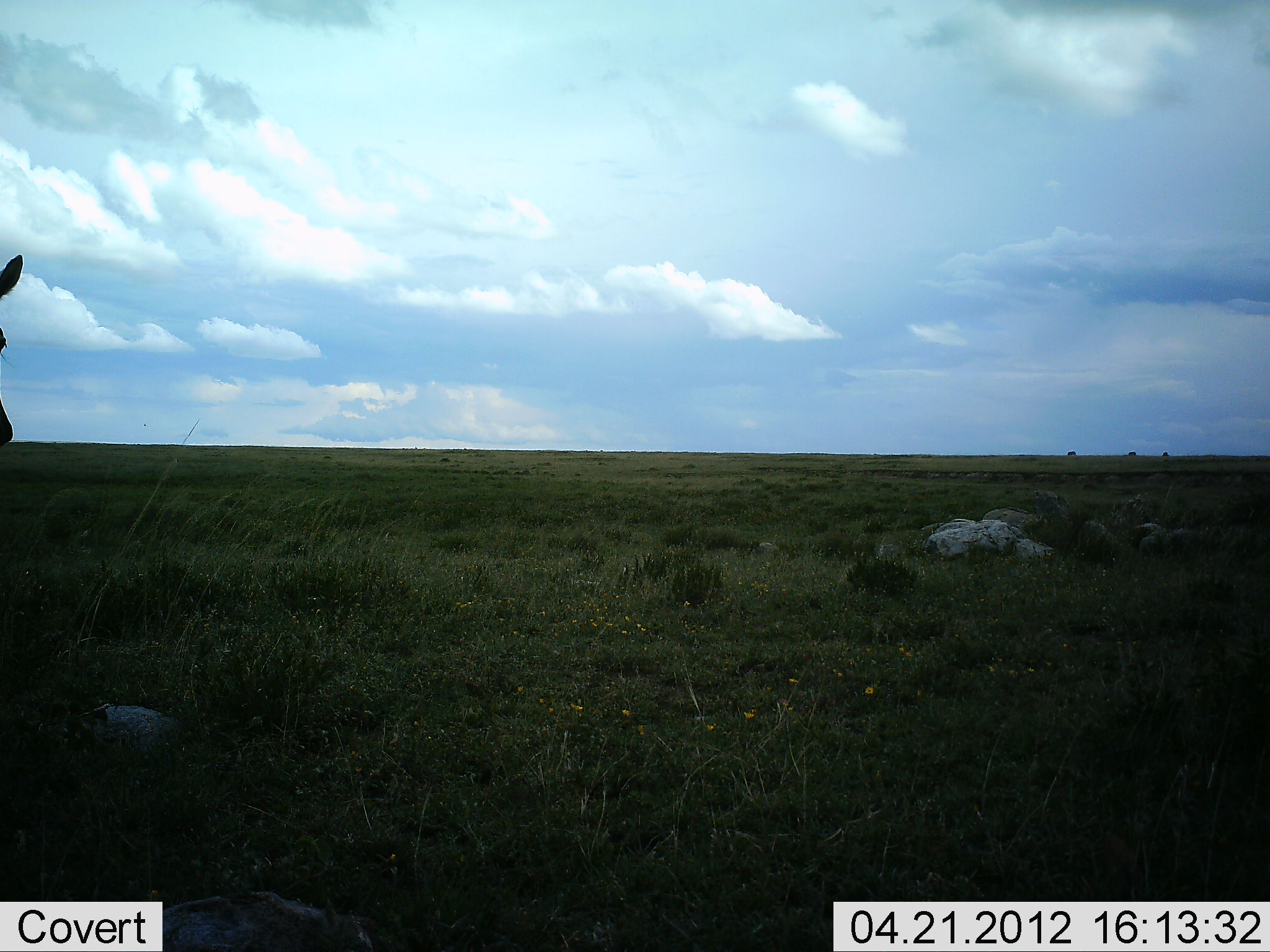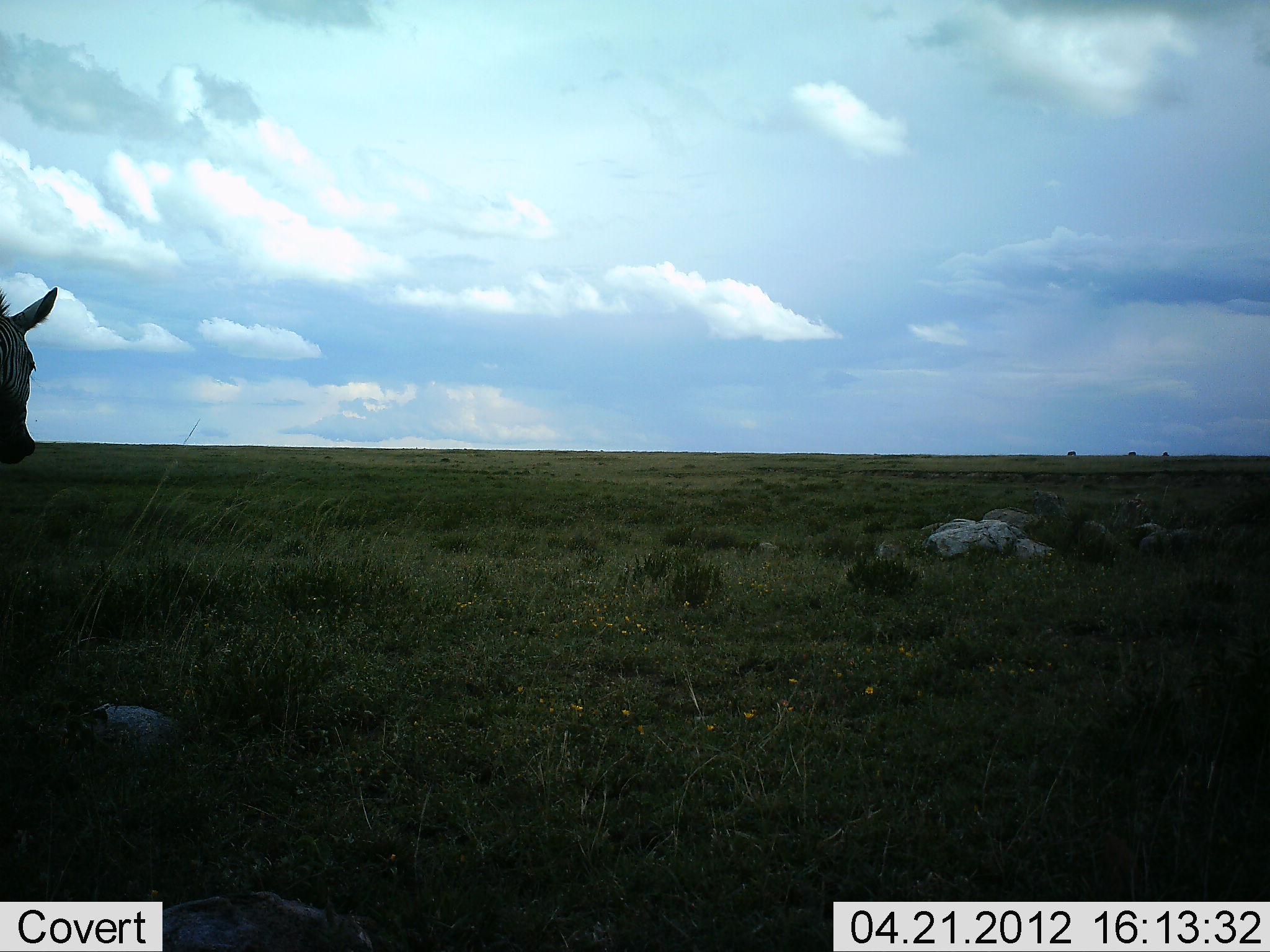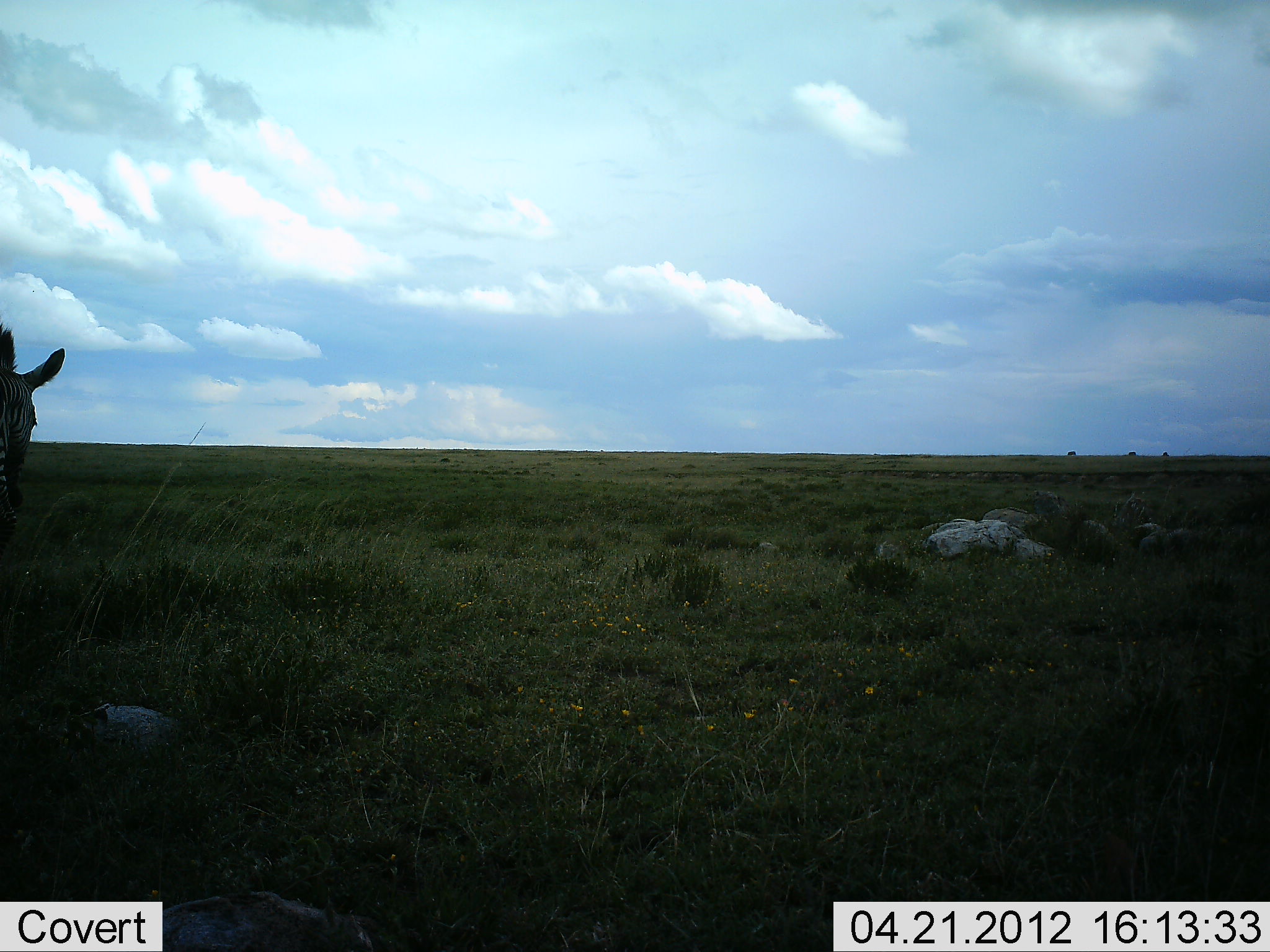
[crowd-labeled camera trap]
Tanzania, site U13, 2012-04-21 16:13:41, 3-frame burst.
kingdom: Animalia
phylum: Chordata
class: Mammalia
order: Perissodactyla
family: Equidae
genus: Equus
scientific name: Equus quagga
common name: plains zebra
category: zebra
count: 1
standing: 69%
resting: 0%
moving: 31%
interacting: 0%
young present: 0%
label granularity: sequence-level